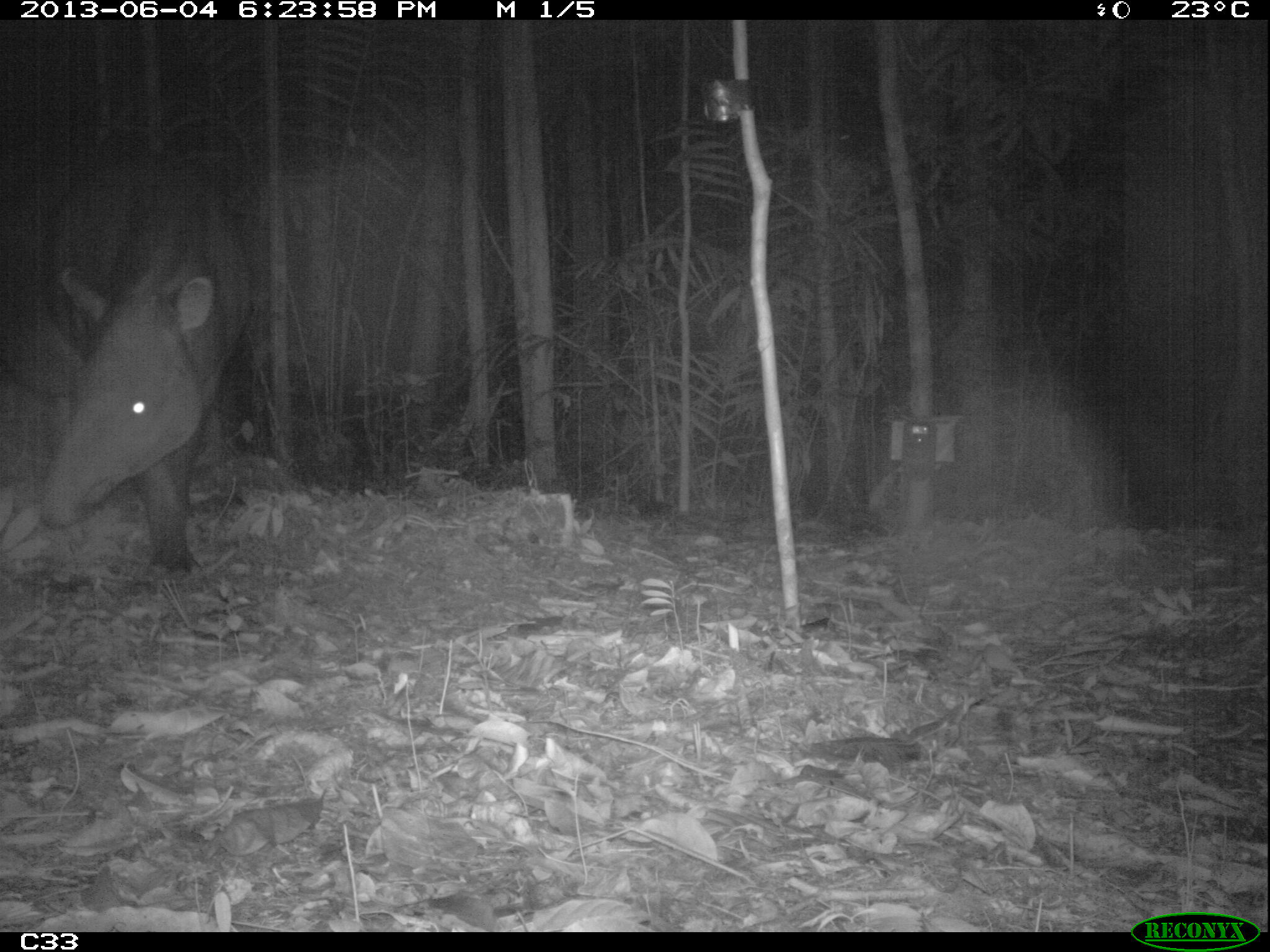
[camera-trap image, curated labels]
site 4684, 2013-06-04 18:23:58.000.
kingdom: Animalia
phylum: Chordata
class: Mammalia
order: Perissodactyla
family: Tapiridae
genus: Tapirus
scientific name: Tapirus terrestris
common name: south american tapir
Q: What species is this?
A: Tapirus terrestris (south american tapir).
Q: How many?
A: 1.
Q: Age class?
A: Adult.